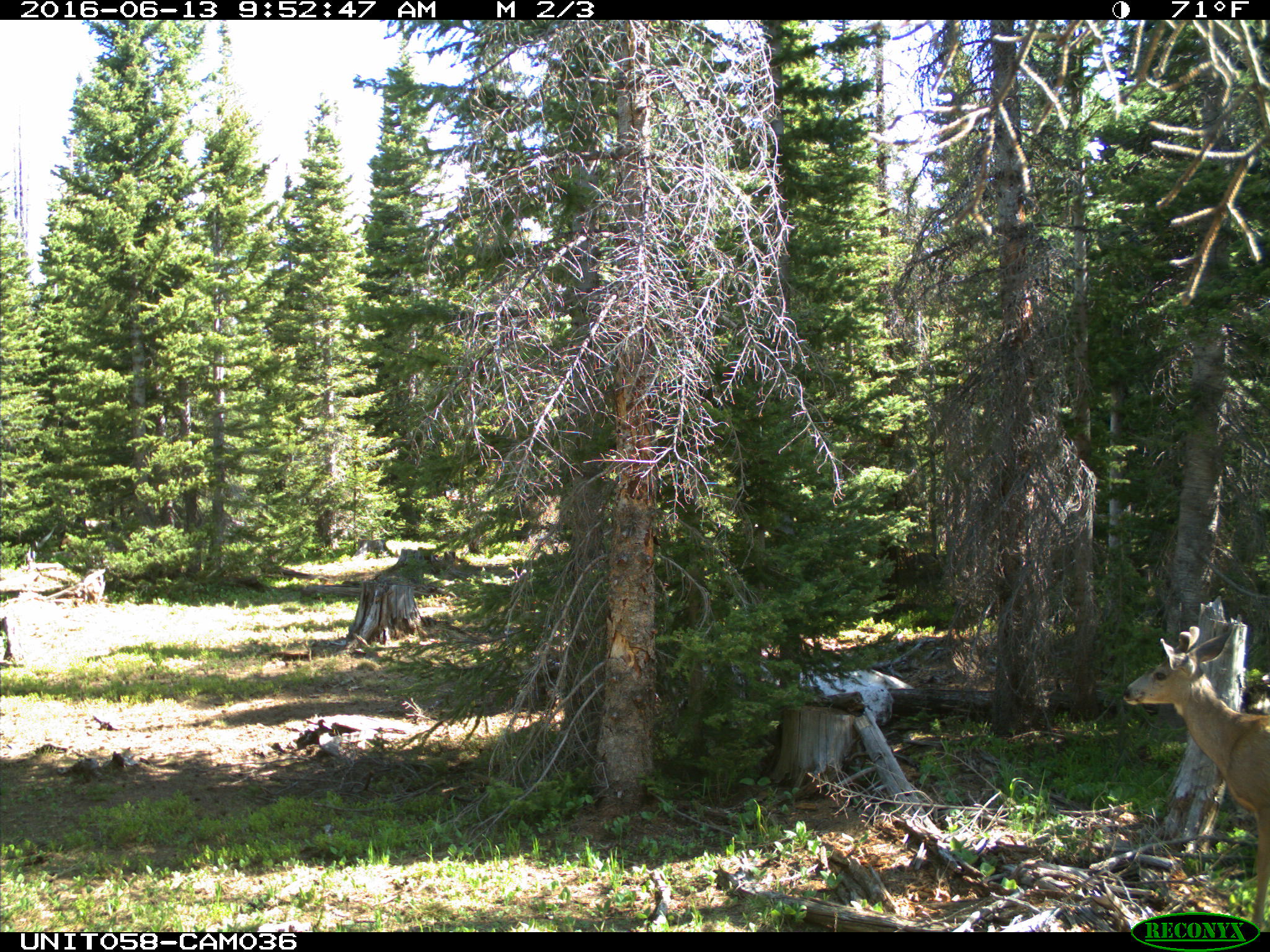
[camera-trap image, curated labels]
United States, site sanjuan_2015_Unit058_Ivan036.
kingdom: Animalia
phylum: Chordata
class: Mammalia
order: Artiodactyla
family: Cervidae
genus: Odocoileus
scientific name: Odocoileus hemionus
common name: mule deer